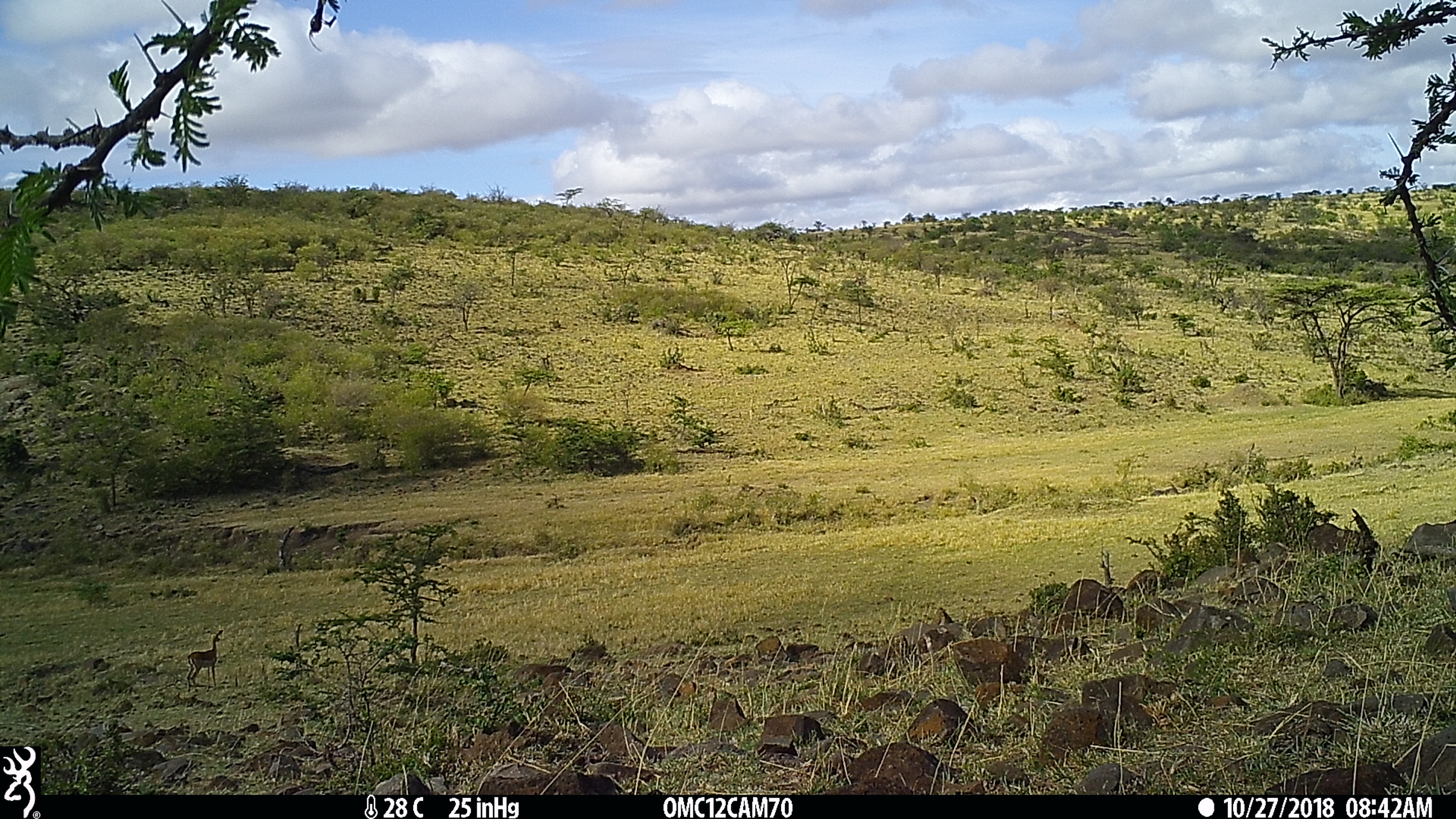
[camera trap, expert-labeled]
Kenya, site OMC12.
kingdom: Animalia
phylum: Chordata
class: Mammalia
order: Artiodactyla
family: Bovidae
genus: Aepyceros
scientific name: Aepyceros melampus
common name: impala